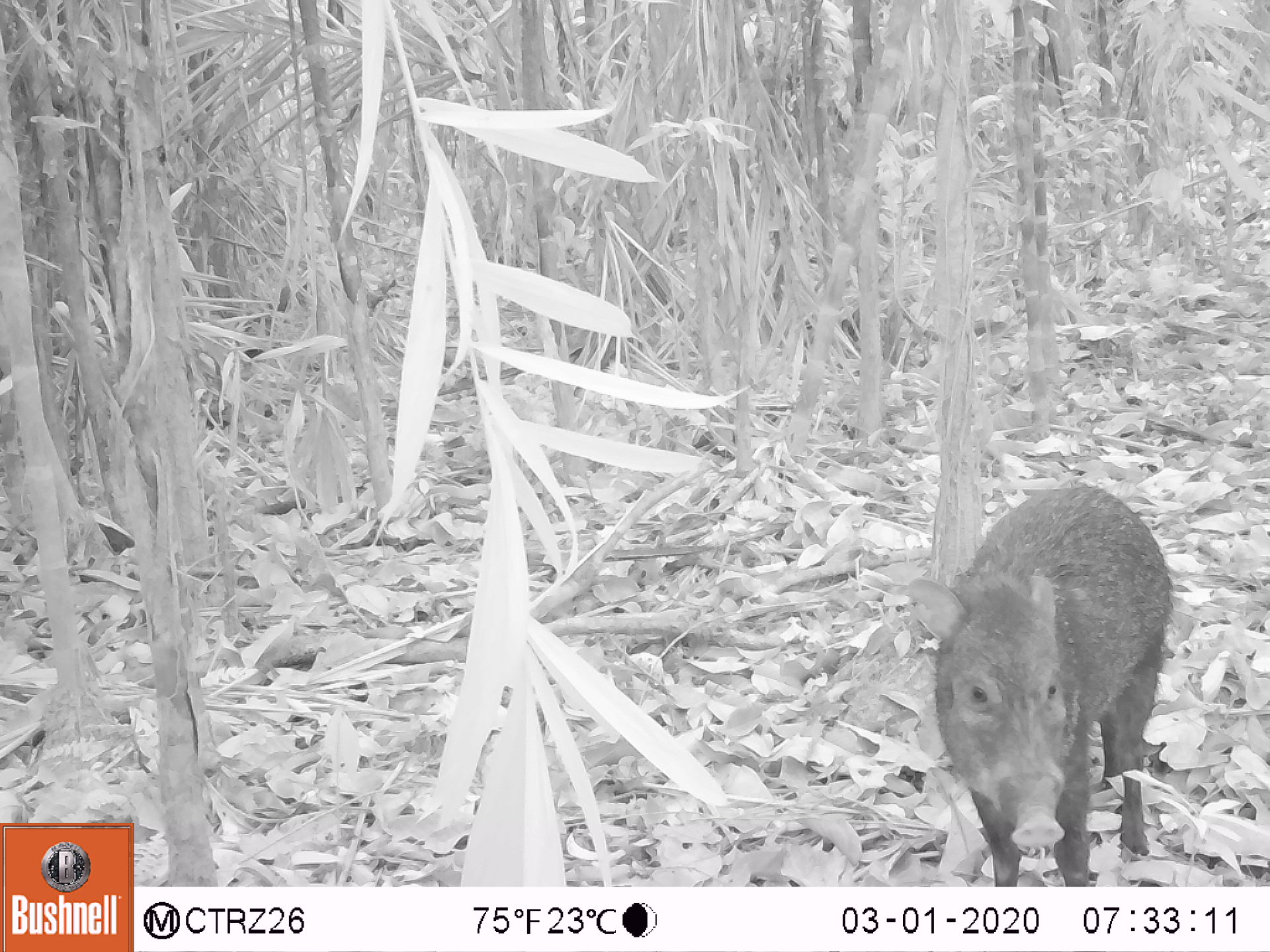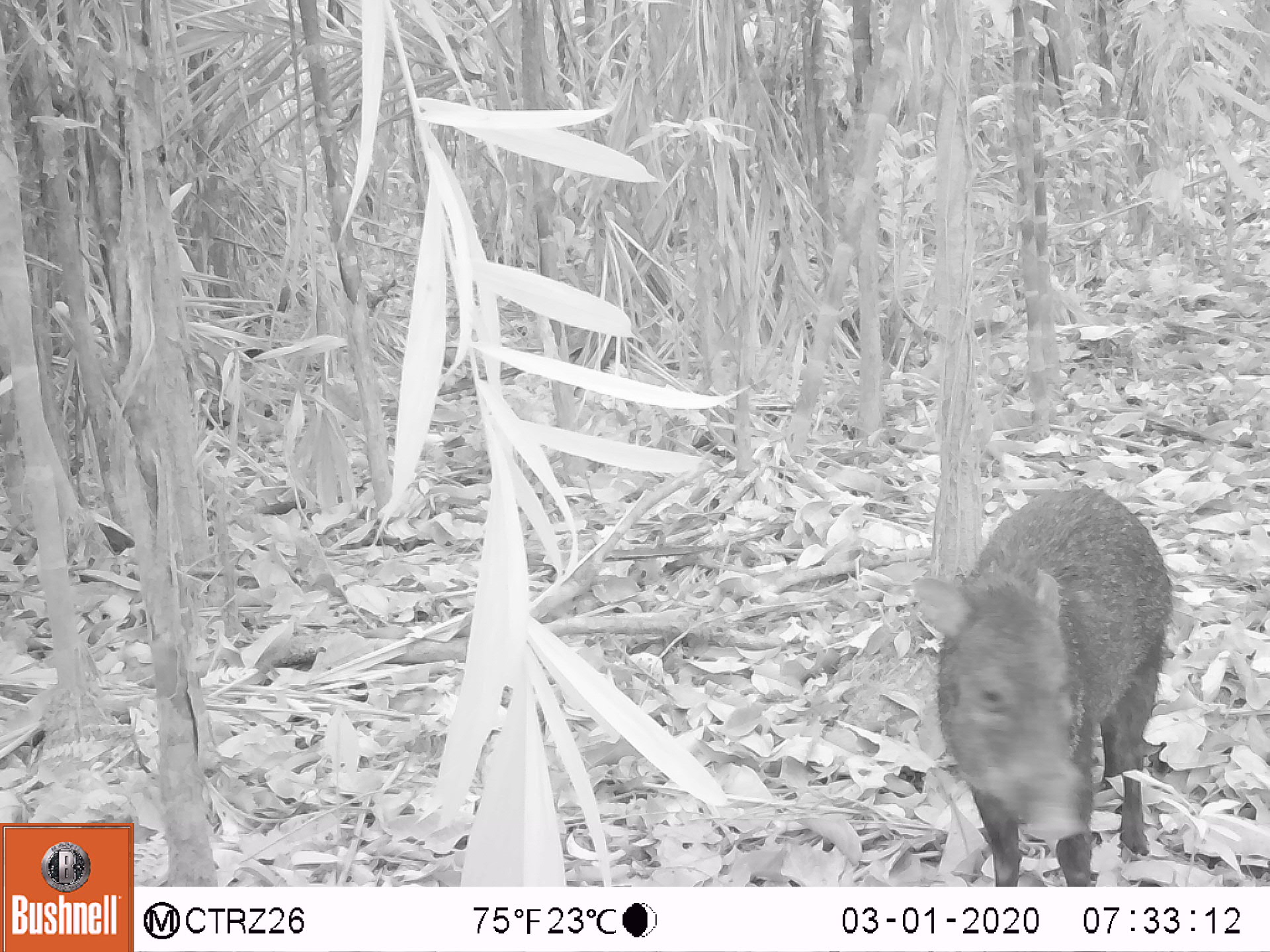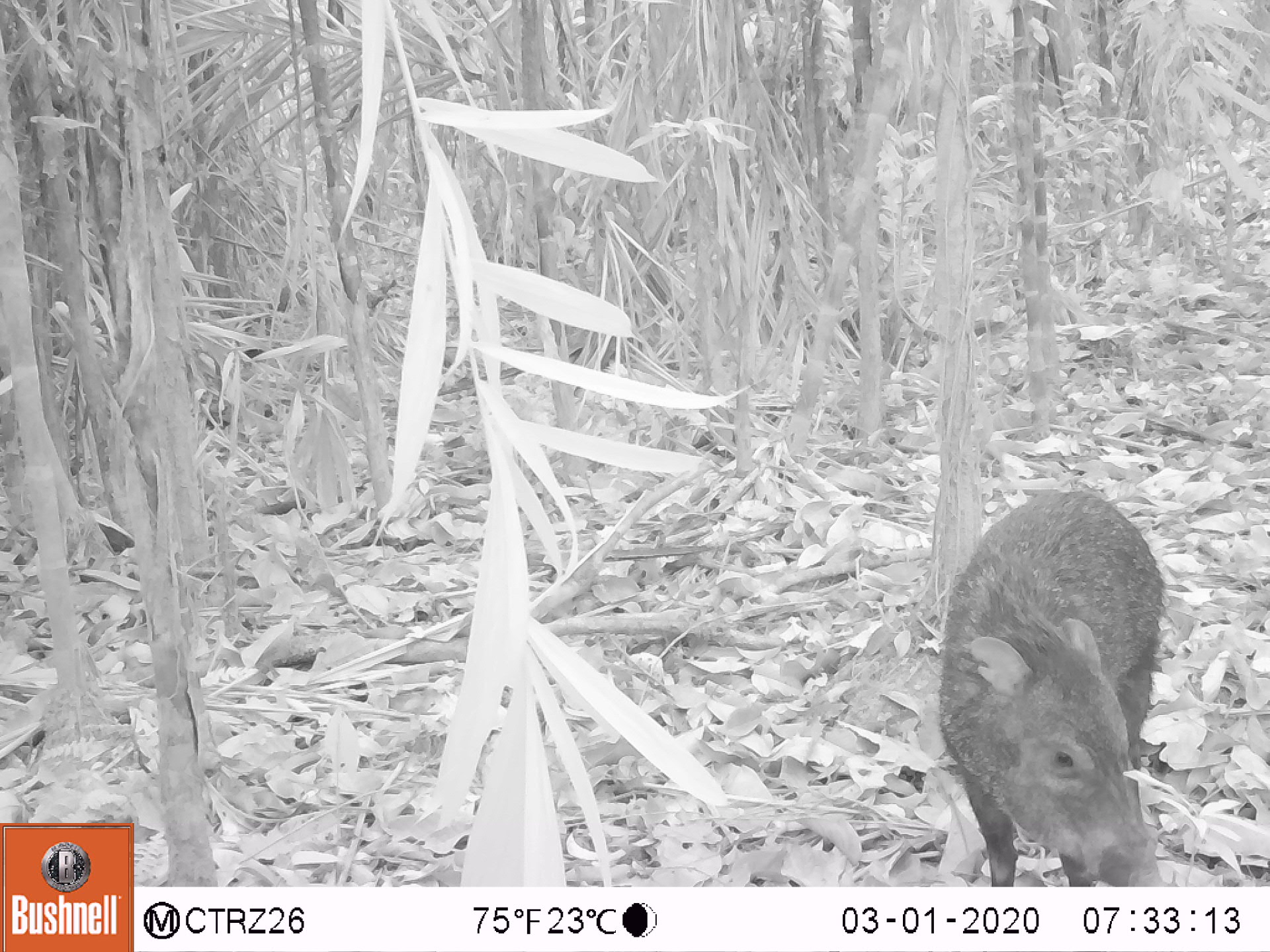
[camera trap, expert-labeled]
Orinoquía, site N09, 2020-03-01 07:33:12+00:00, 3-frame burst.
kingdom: Animalia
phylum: Chordata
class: Mammalia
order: Artiodactyla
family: Tayassuidae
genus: Pecari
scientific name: Pecari tajacu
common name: collared peccary